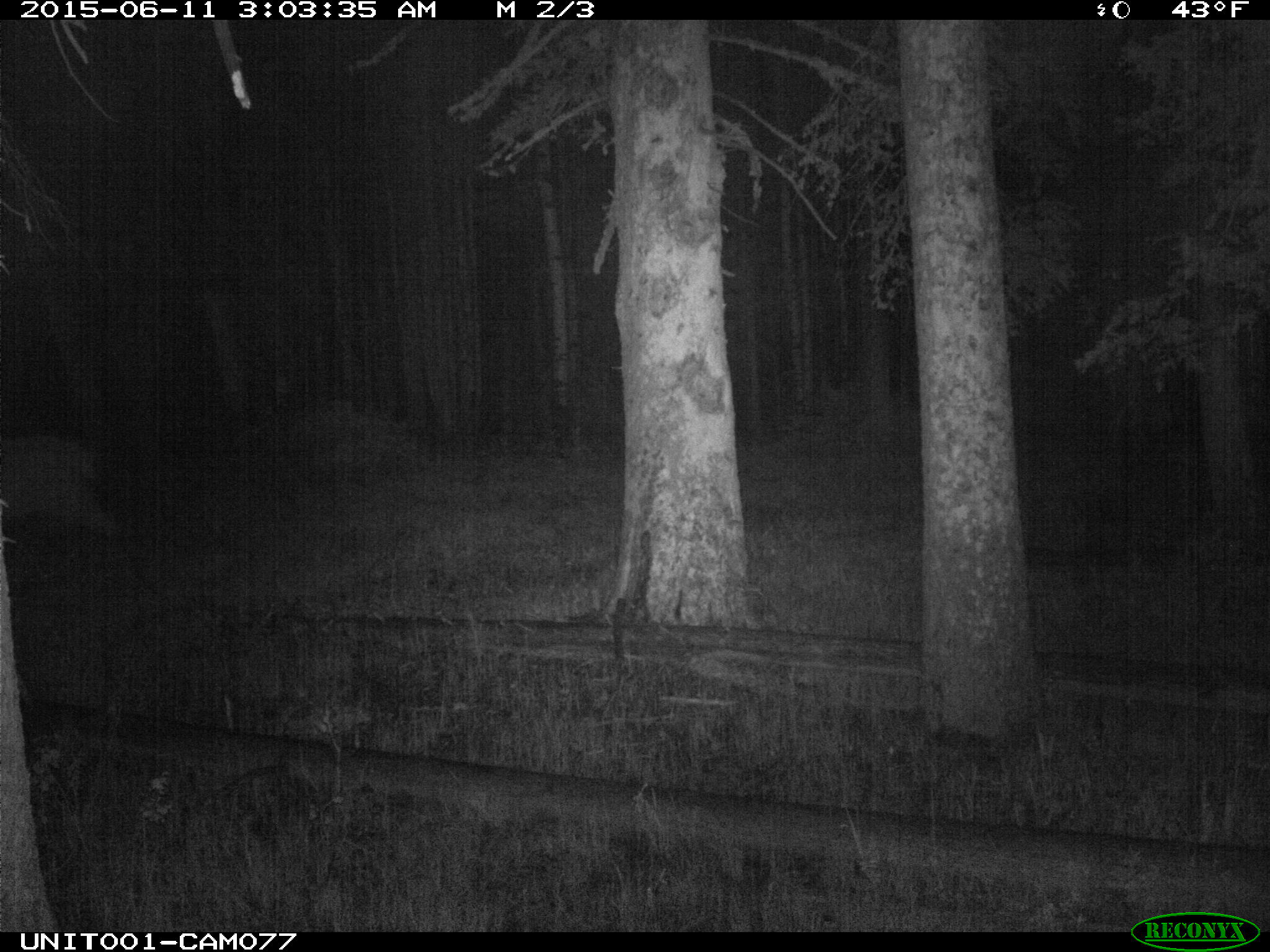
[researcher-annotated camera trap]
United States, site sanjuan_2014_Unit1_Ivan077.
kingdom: Animalia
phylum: Chordata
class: Mammalia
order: Artiodactyla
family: Cervidae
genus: Cervus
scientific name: Cervus elaphus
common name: red deer